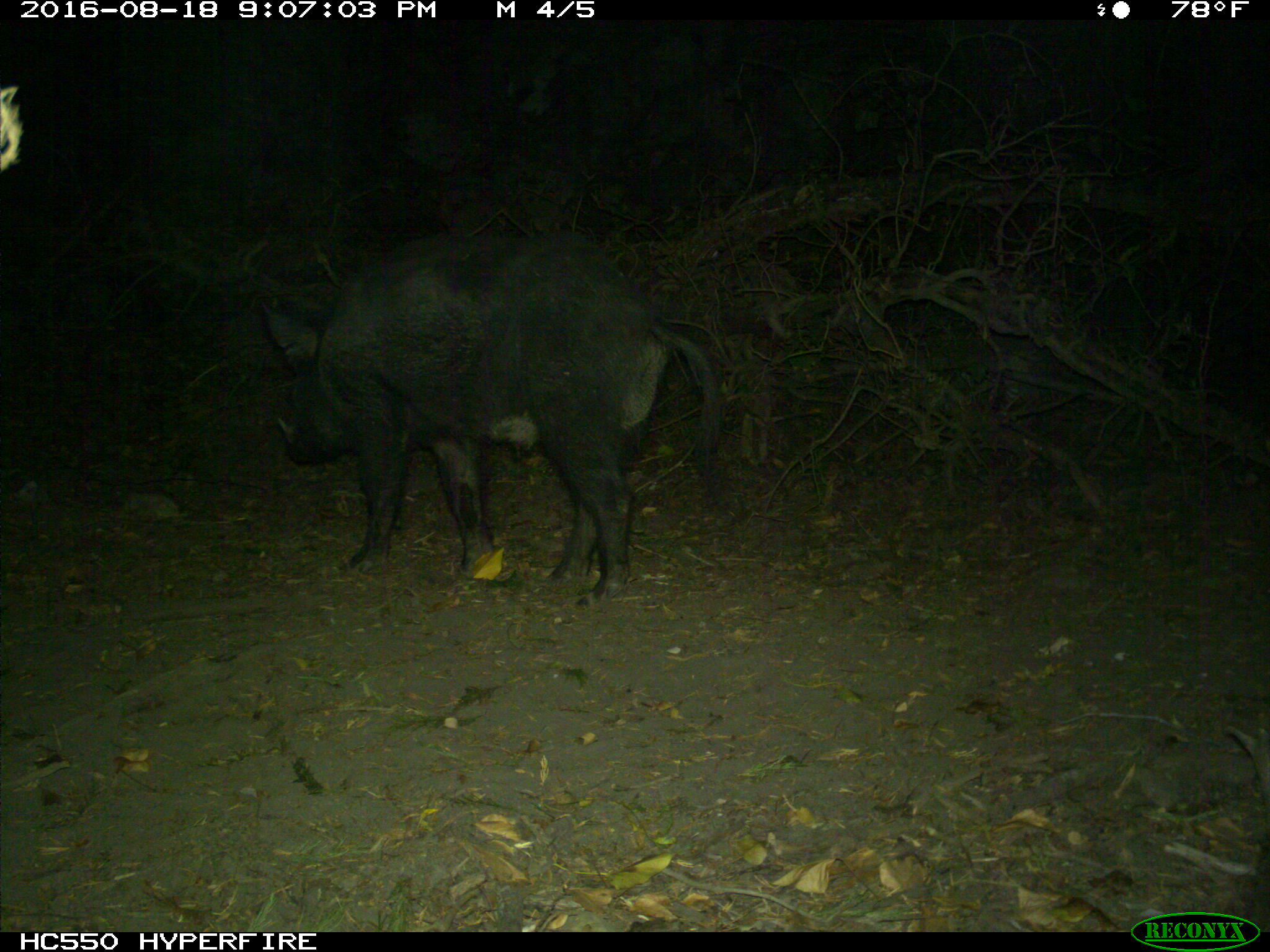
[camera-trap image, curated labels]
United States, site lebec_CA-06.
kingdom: Animalia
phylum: Chordata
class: Mammalia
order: Artiodactyla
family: Suidae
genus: Sus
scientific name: Sus scrofa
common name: wild boar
Sus scrofa (wild boar).